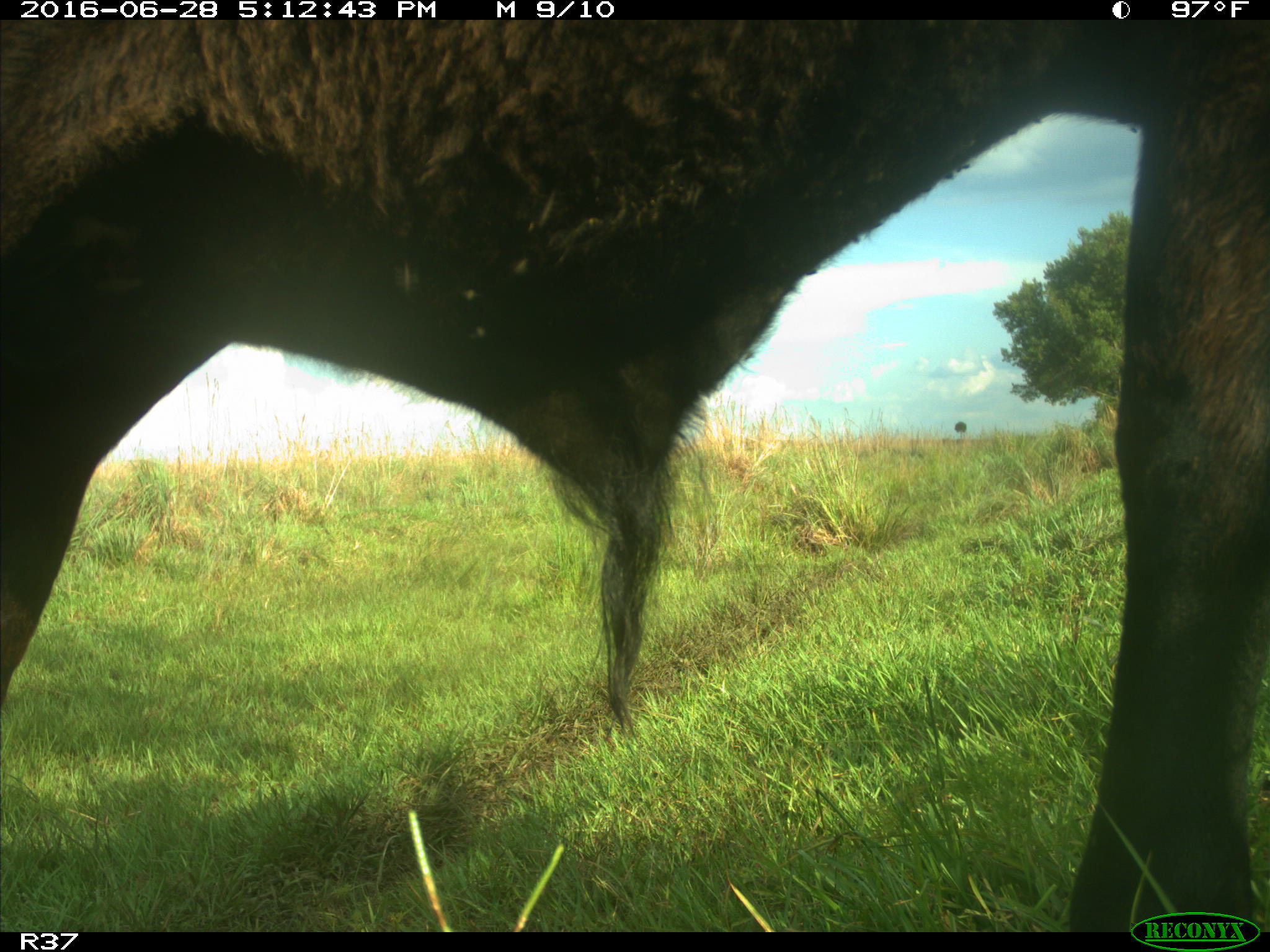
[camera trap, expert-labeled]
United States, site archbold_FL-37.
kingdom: Animalia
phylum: Chordata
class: Mammalia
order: Artiodactyla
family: Bovidae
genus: Bos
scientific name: Bos taurus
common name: domestic cow